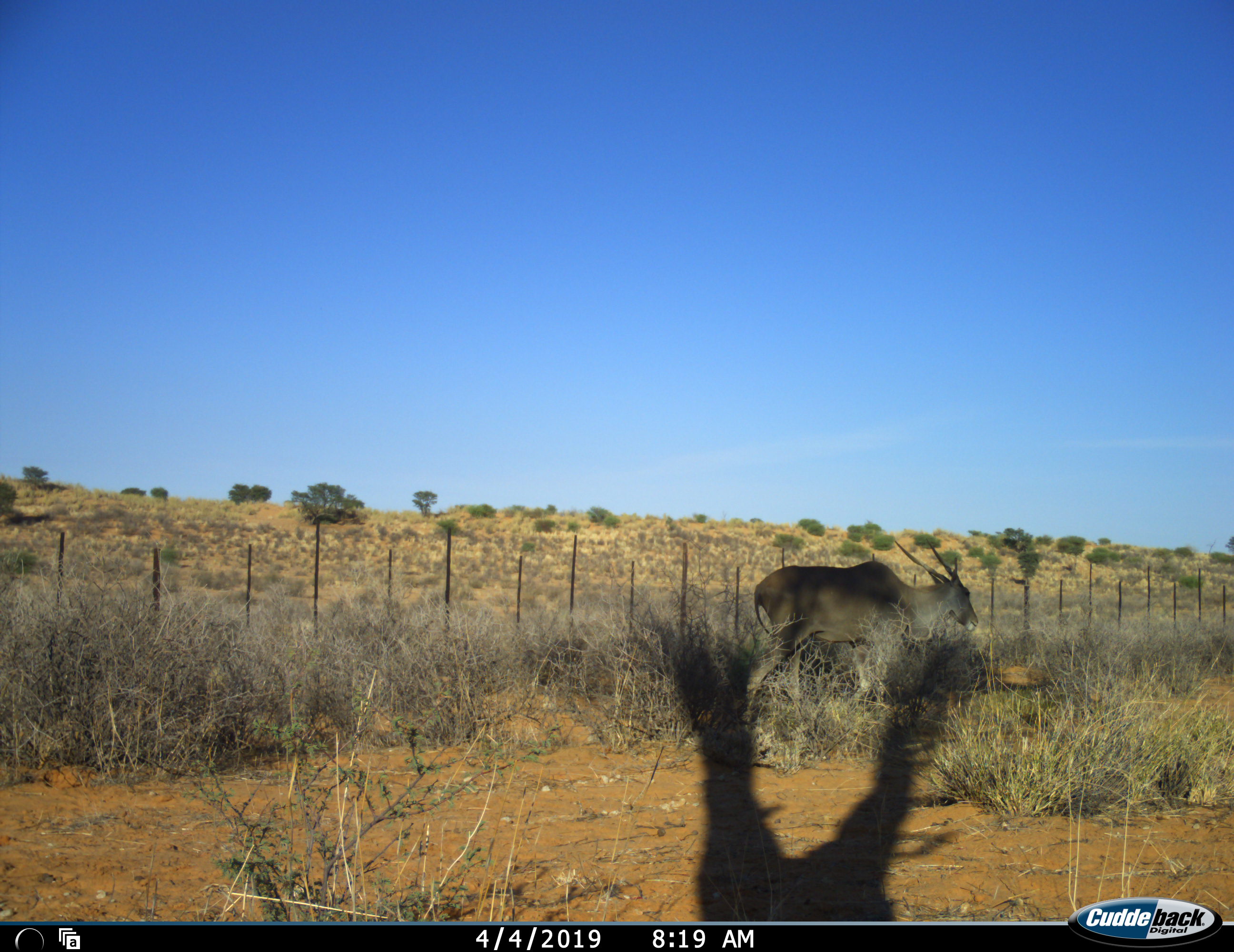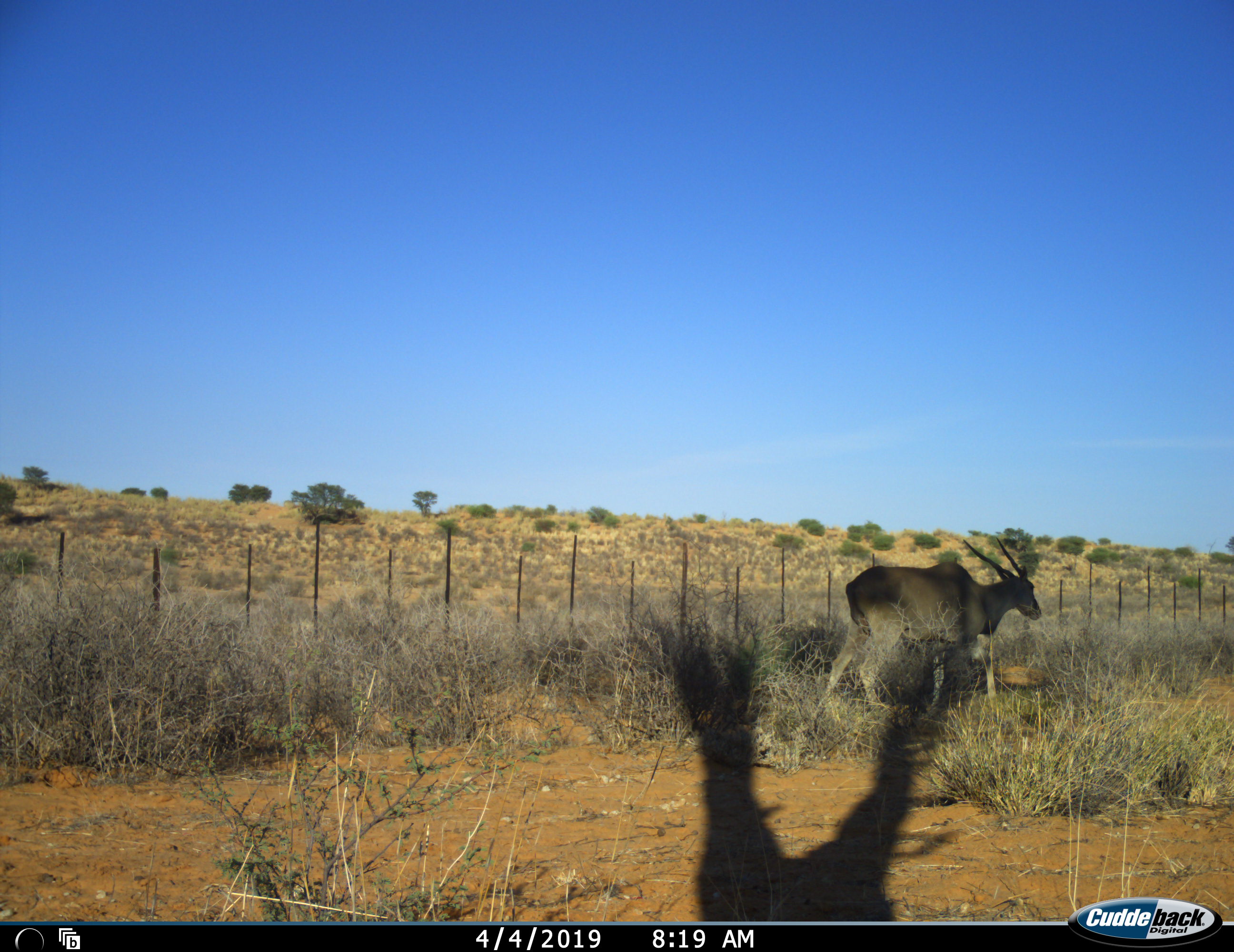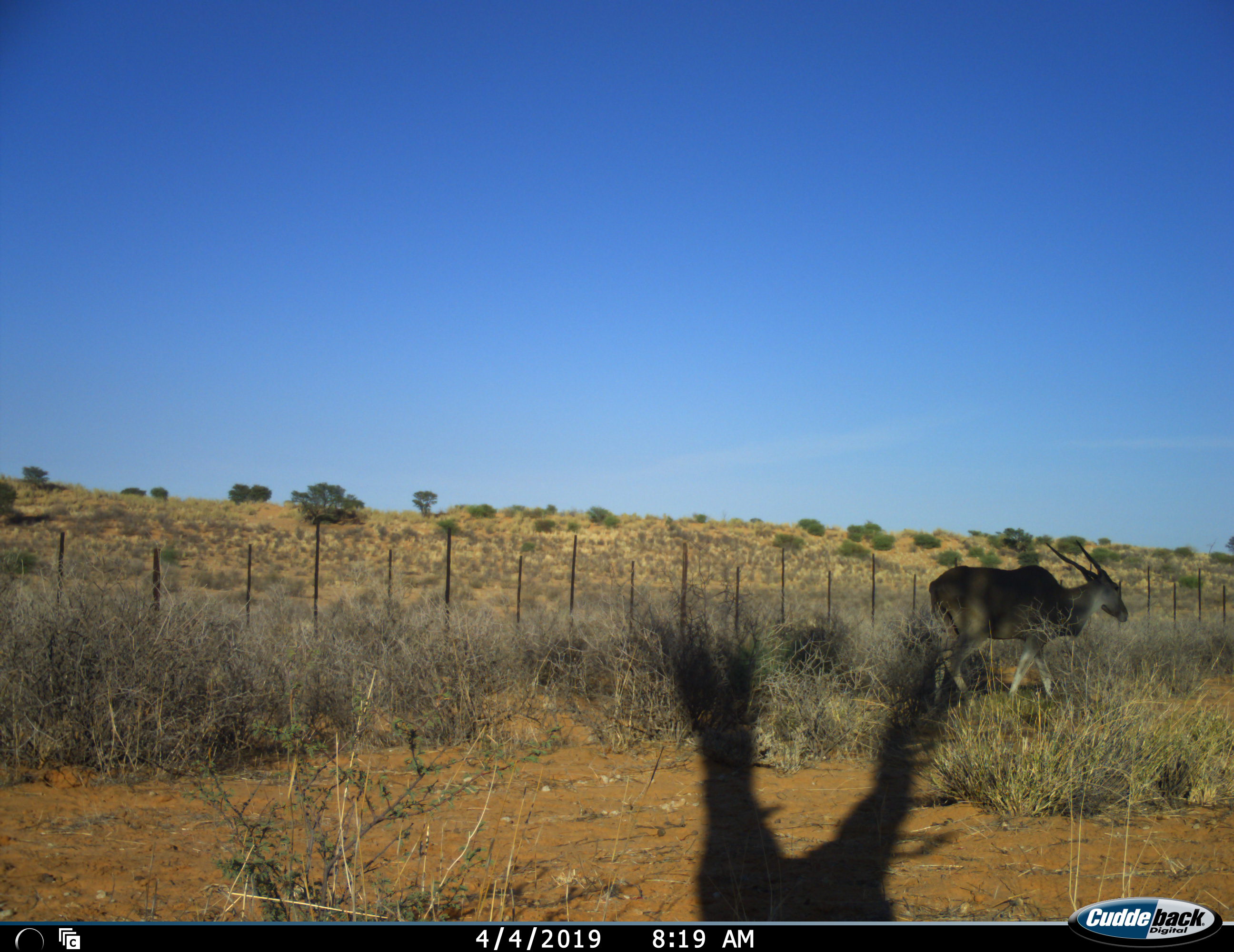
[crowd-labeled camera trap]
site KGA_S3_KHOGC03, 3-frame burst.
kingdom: Animalia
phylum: Chordata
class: Mammalia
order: Artiodactyla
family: Bovidae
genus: Tragelaphus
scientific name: Tragelaphus oryx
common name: eland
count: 1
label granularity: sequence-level